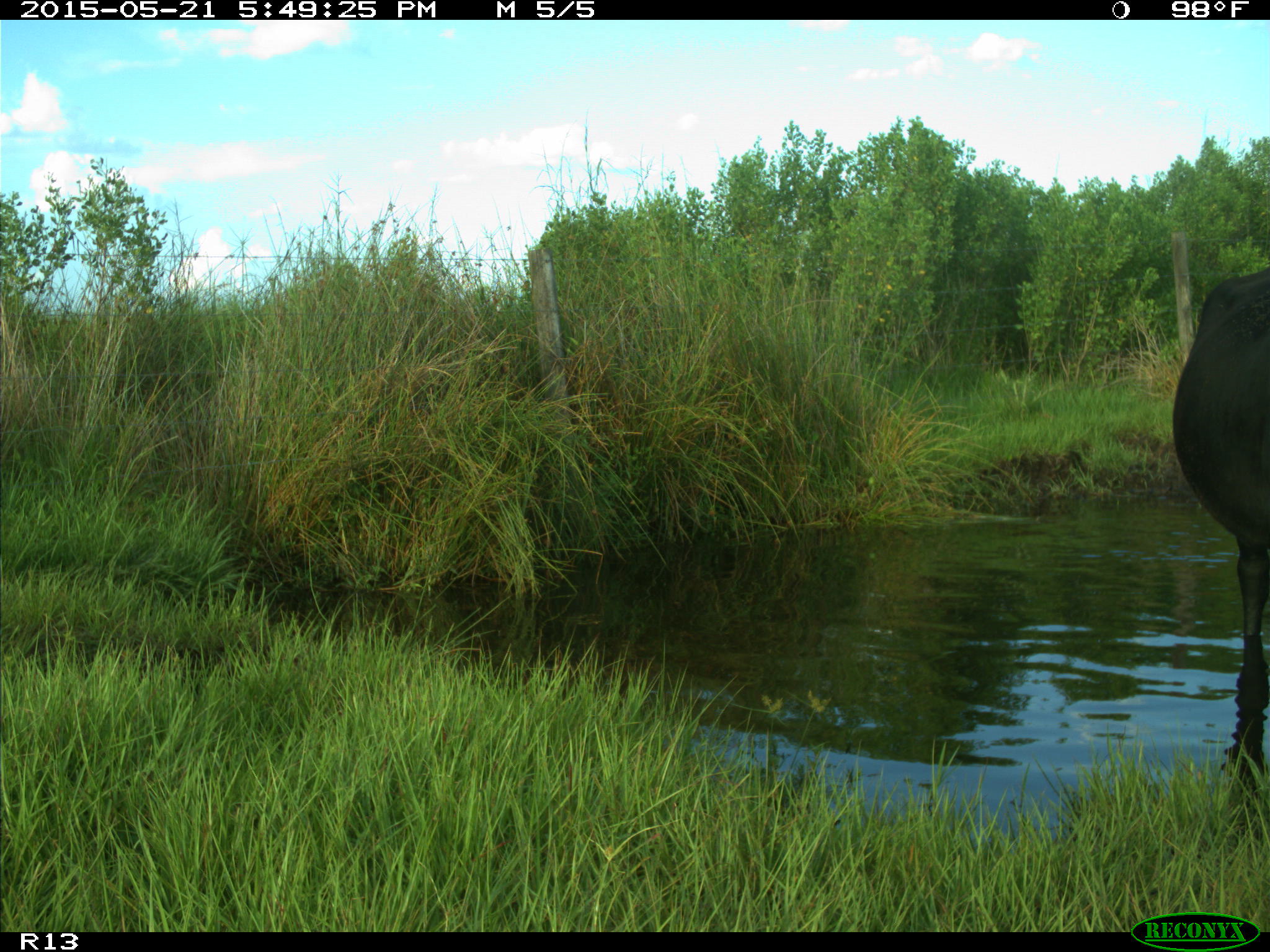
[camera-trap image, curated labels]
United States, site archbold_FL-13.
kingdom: Animalia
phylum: Chordata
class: Mammalia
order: Artiodactyla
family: Bovidae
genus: Bos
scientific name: Bos taurus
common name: domestic cow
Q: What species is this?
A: Bos taurus (domestic cow).